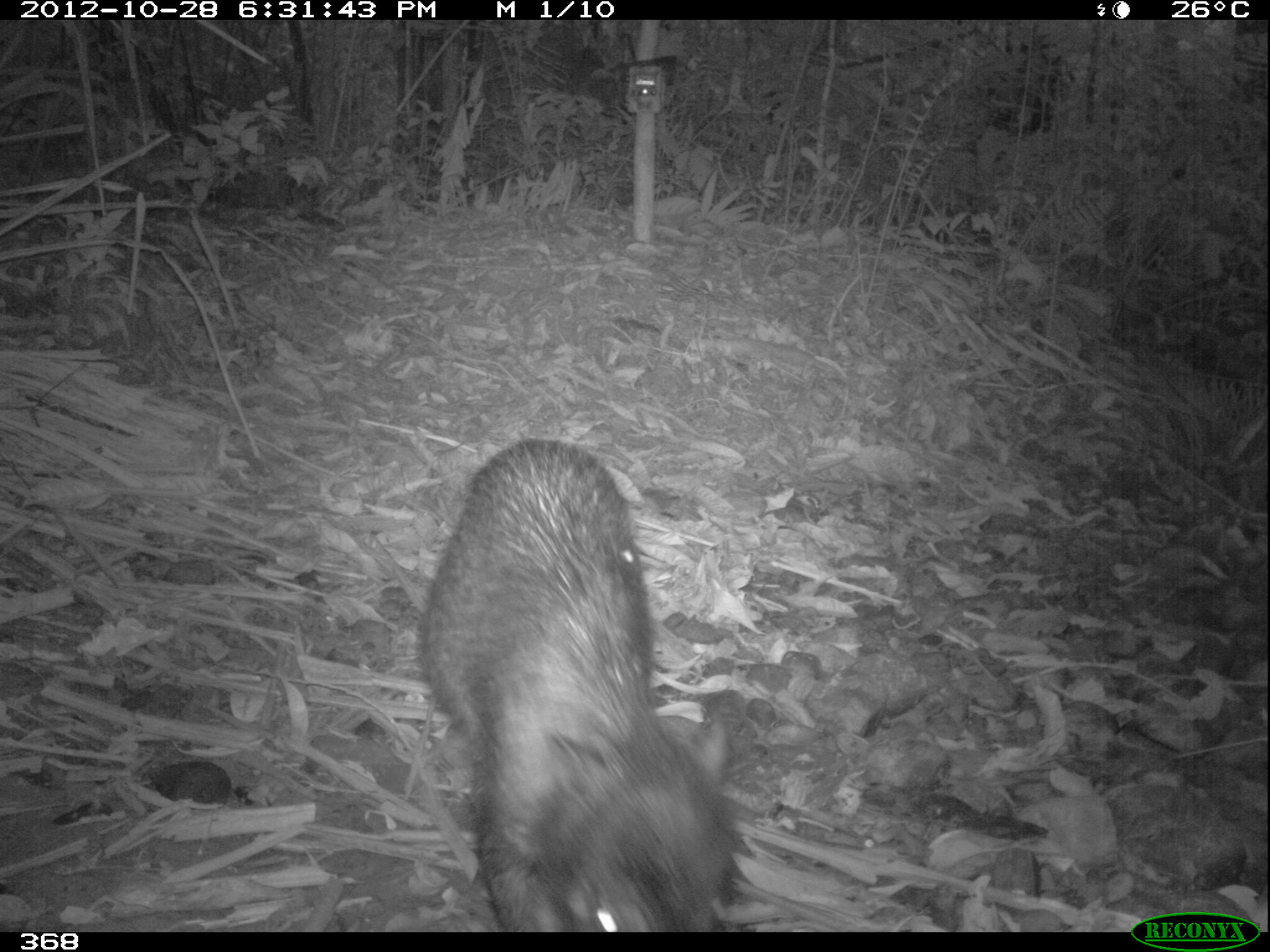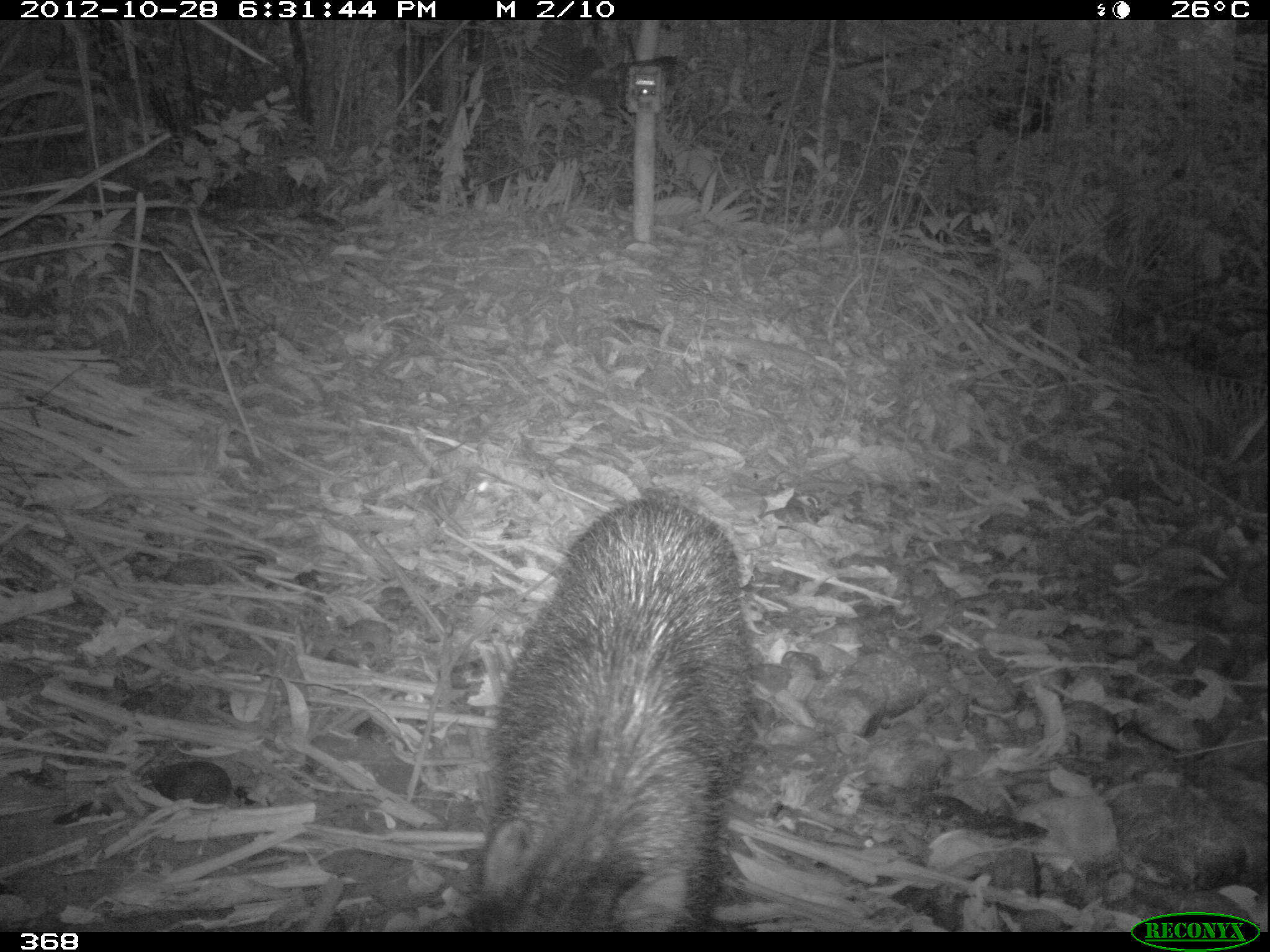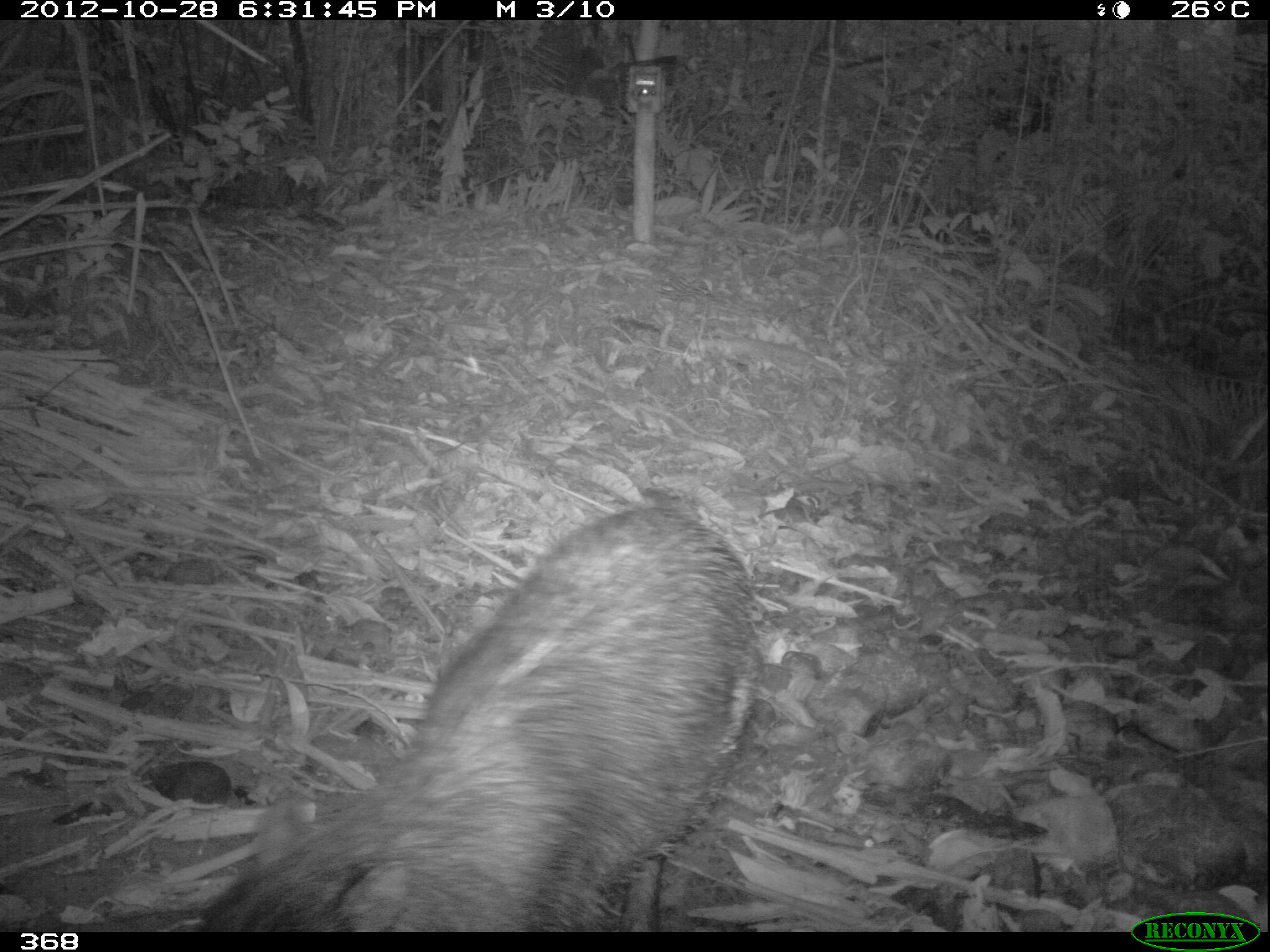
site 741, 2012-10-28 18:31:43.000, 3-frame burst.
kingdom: Animalia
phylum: Chordata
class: Mammalia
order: Artiodactyla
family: Tayassuidae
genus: Tayassu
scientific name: Tayassu pecari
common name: white-lipped peccary